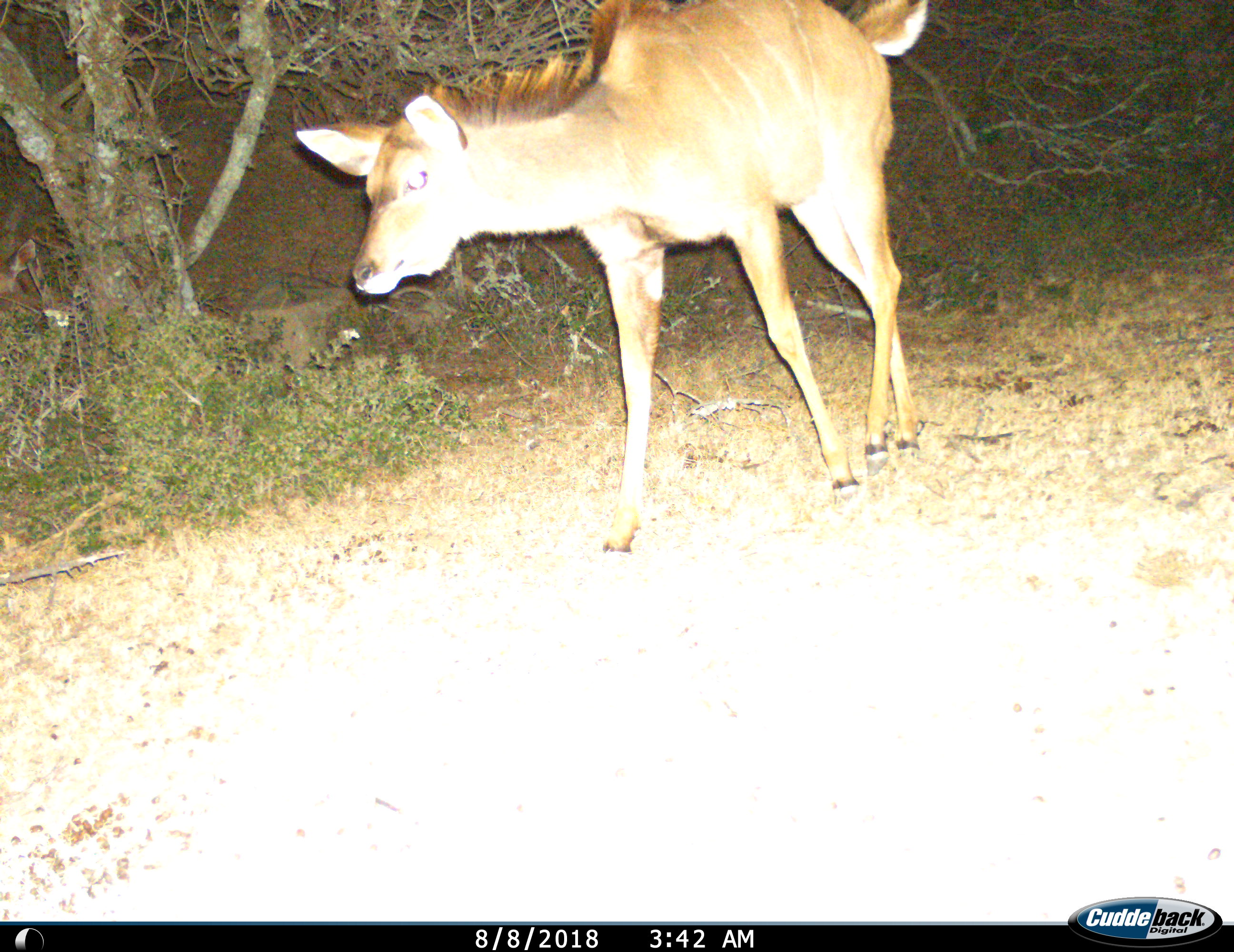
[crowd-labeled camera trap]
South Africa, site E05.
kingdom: Animalia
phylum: Chordata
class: Mammalia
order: Artiodactyla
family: Bovidae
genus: Tragelaphus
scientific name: Tragelaphus strepsiceros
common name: greater kudu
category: kudu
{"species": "kudu (greater kudu) (Tragelaphus strepsiceros)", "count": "1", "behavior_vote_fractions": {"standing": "12%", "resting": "12%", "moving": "88%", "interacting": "0%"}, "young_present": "12%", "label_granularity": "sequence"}